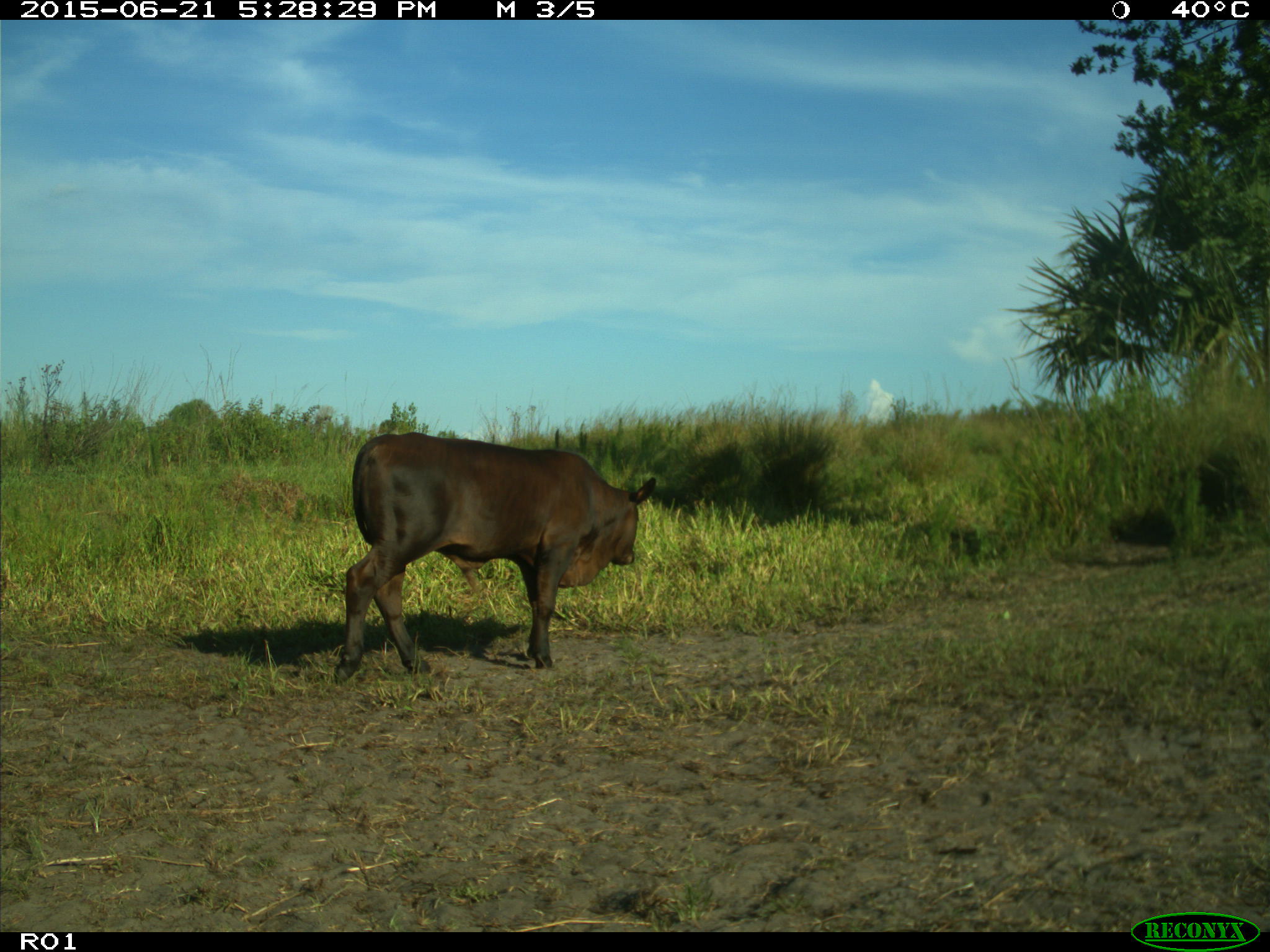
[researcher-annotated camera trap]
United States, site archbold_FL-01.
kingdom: Animalia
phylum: Chordata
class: Mammalia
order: Artiodactyla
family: Bovidae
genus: Bos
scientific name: Bos taurus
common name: domestic cow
Bos taurus (domestic cow).